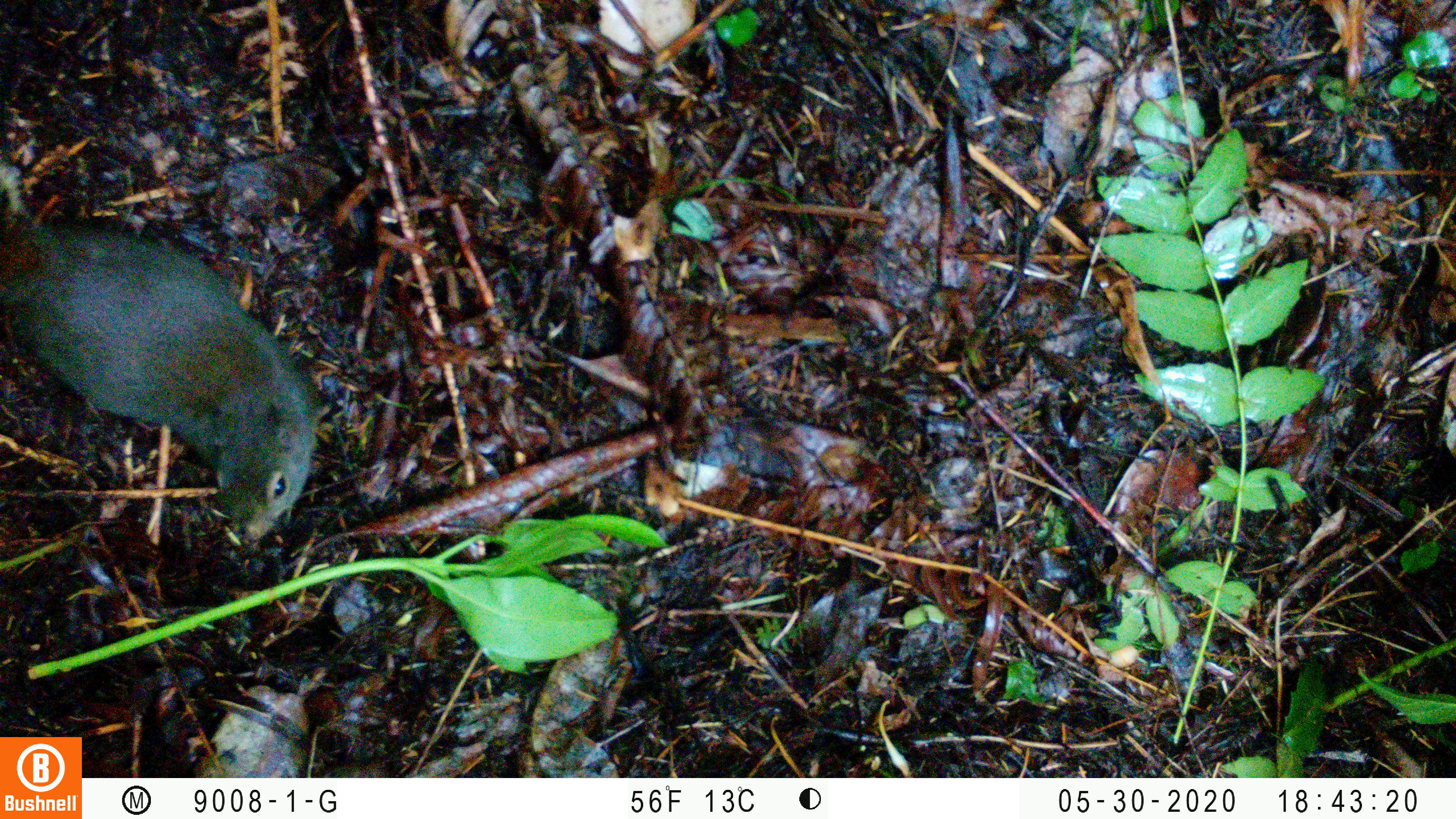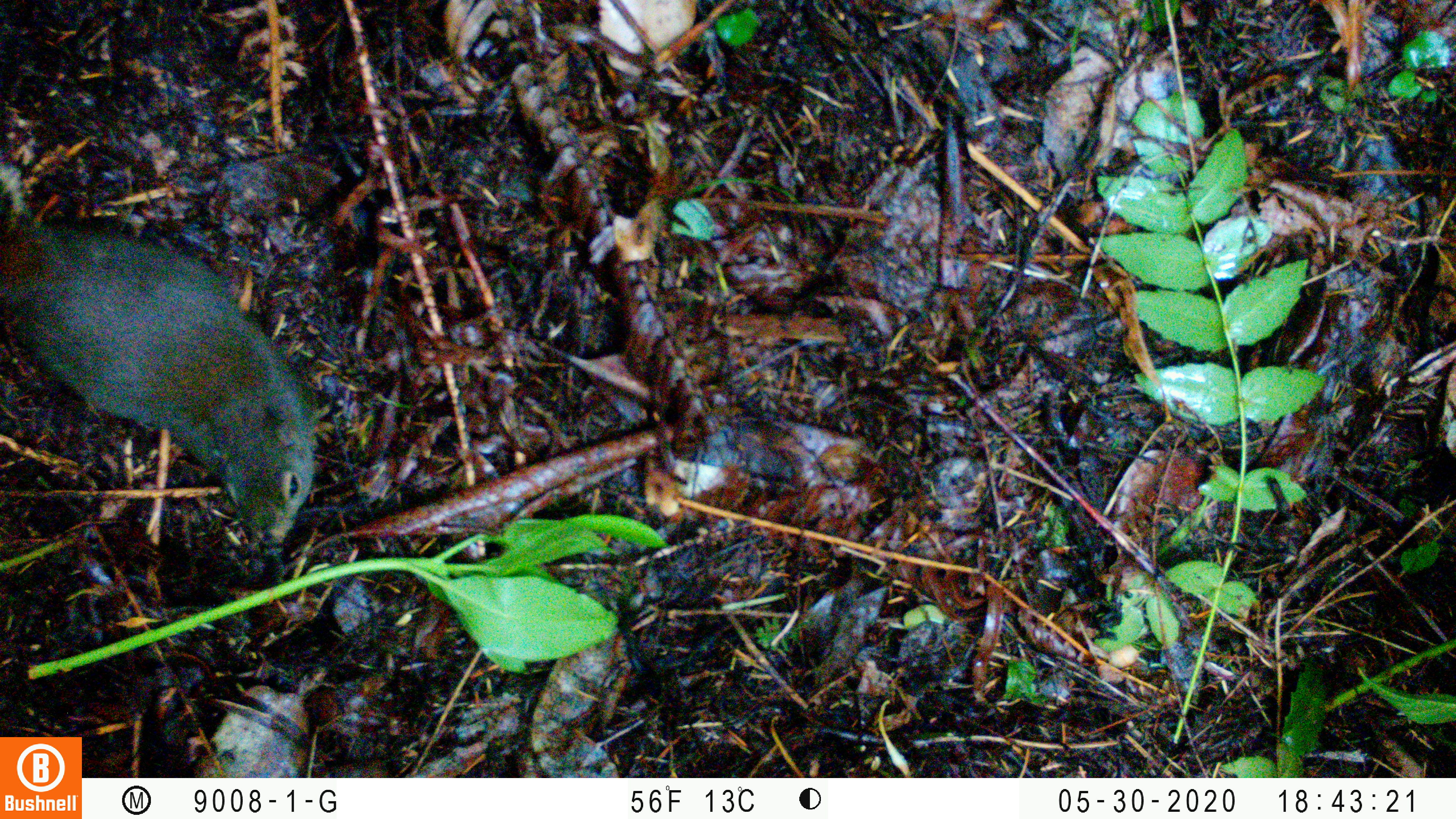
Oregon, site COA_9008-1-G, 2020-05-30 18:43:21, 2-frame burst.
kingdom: Animalia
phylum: Chordata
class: Mammalia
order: Rodentia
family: Sciuridae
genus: Tamiasciurus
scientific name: Tamiasciurus douglasii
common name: douglas squirrel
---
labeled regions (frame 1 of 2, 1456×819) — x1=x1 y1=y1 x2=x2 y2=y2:
douglas squirrel: x1=0 y1=182 x2=321 y2=552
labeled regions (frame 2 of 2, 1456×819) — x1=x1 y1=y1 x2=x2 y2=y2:
douglas squirrel: x1=3 y1=180 x2=327 y2=552